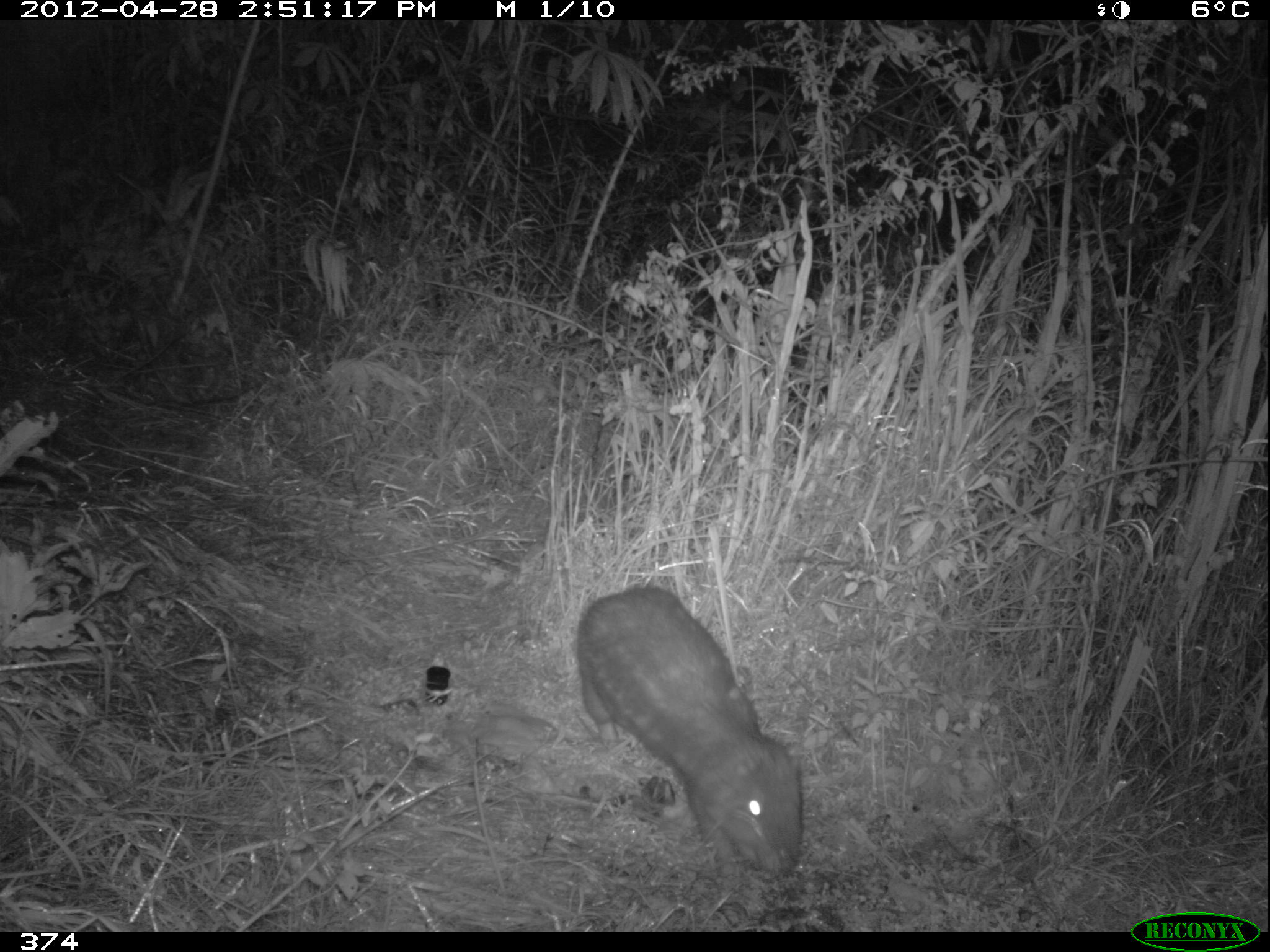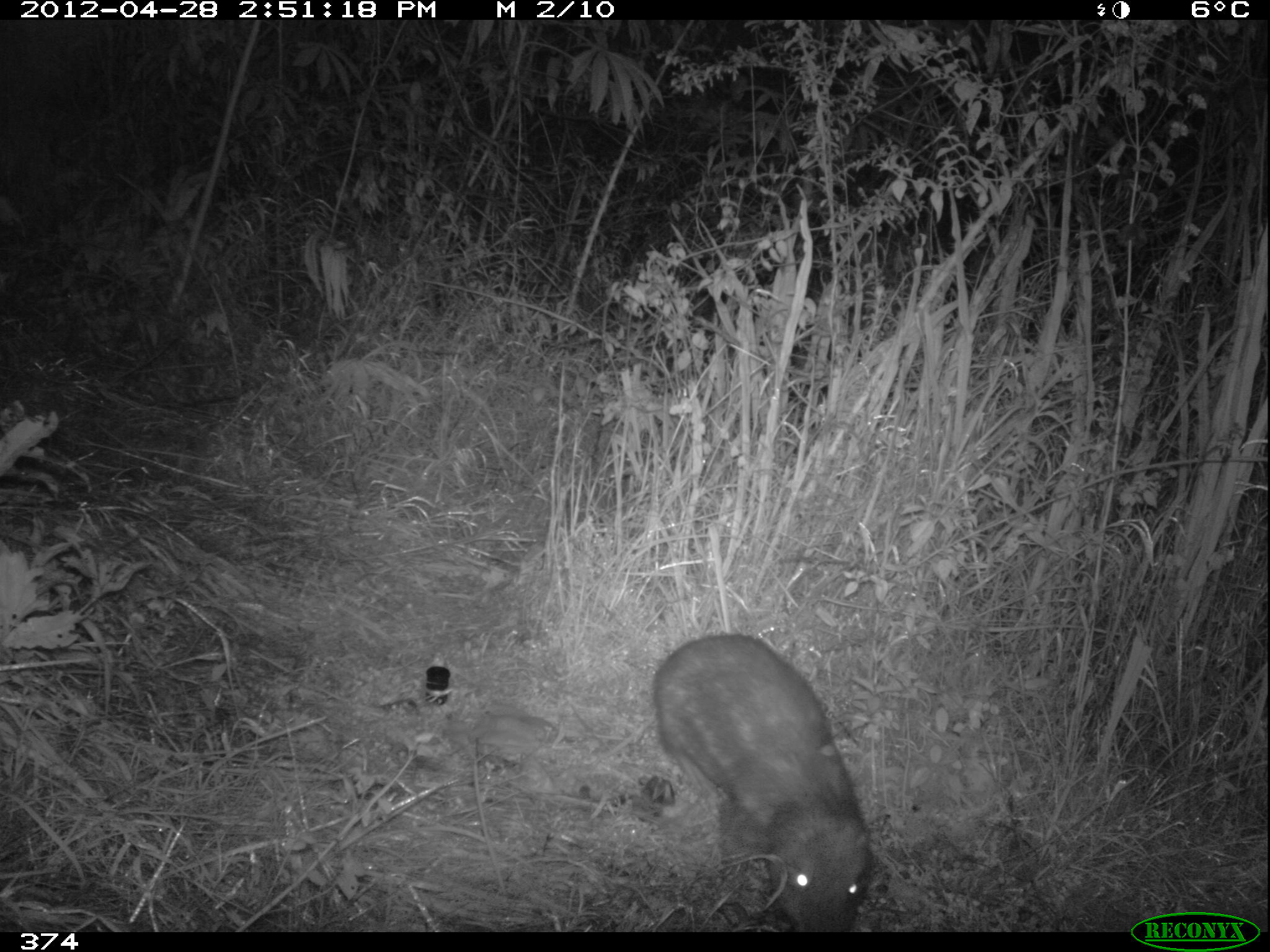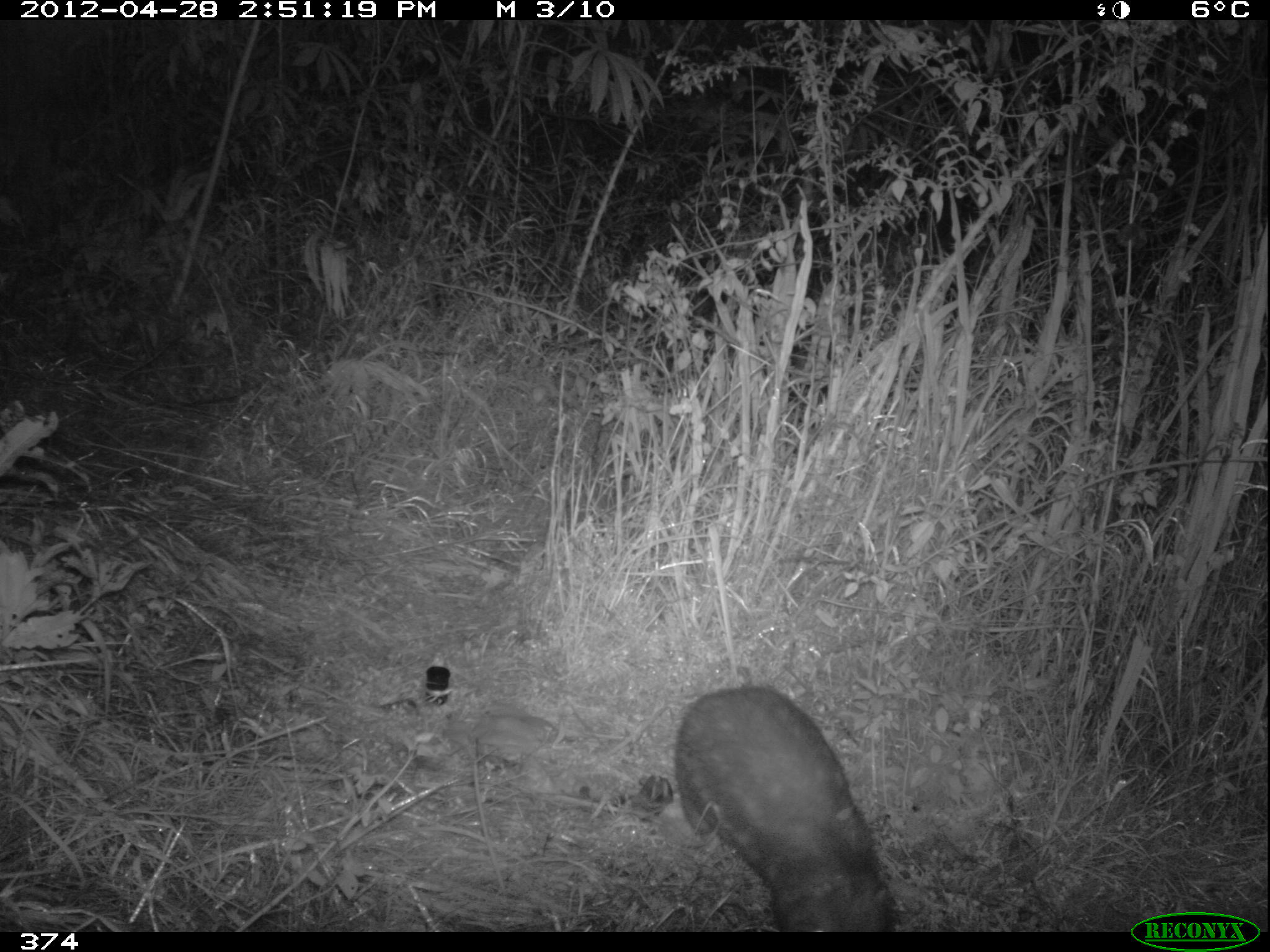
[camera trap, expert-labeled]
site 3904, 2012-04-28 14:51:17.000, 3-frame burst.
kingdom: Animalia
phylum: Chordata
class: Mammalia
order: Rodentia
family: Cuniculidae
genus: Cuniculus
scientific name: Cuniculus taczanowskii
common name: mountain paca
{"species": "Cuniculus taczanowskii (mountain paca)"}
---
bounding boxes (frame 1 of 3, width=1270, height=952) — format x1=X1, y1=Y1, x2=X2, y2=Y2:
cuniculus taczanowskii: x1=571, y1=579, x2=806, y2=882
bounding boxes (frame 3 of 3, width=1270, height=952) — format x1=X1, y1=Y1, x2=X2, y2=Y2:
cuniculus taczanowskii: x1=671, y1=680, x2=899, y2=933